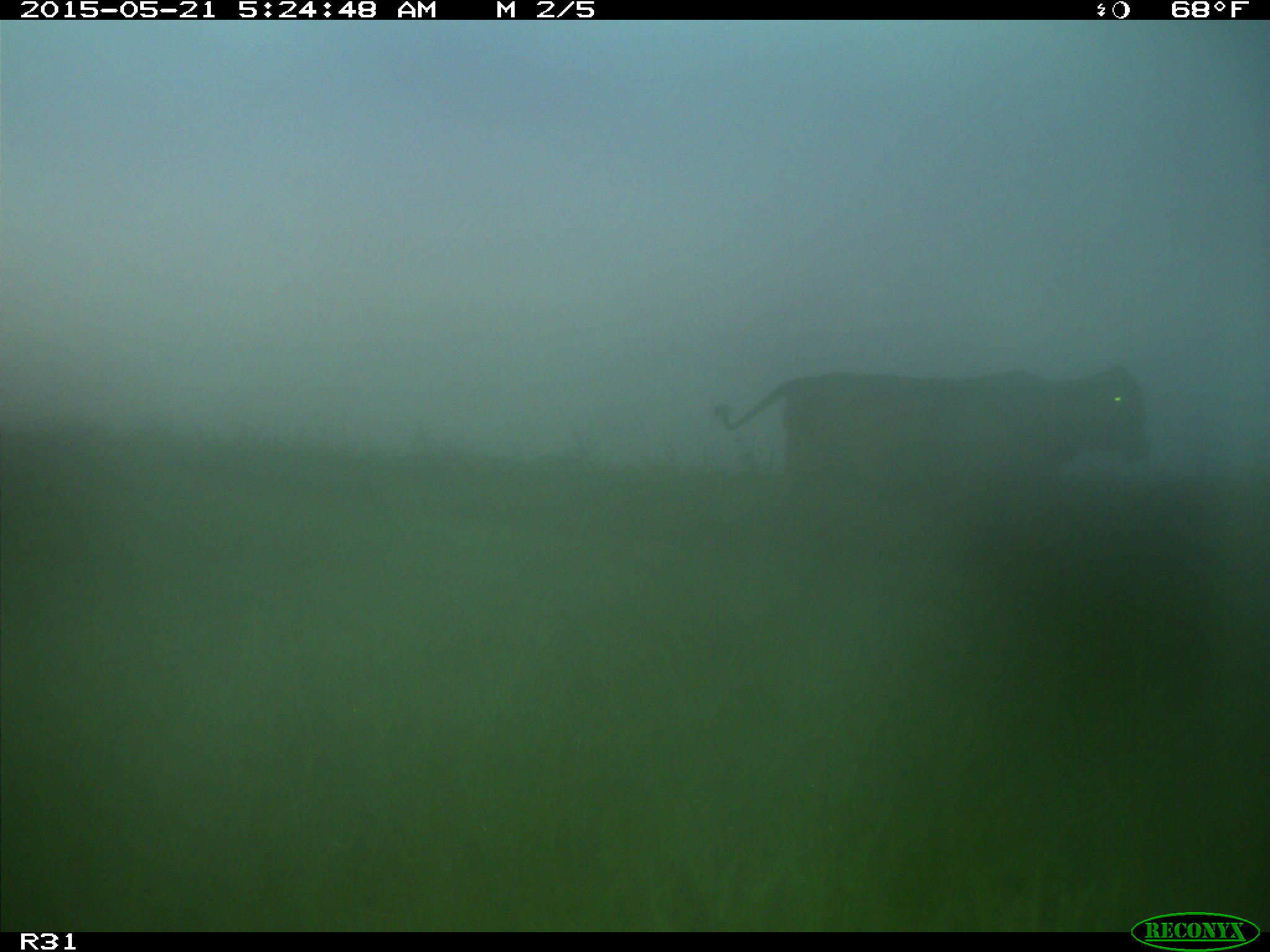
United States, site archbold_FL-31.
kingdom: Animalia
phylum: Chordata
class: Mammalia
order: Artiodactyla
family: Bovidae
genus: Bos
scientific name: Bos taurus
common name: domestic cow